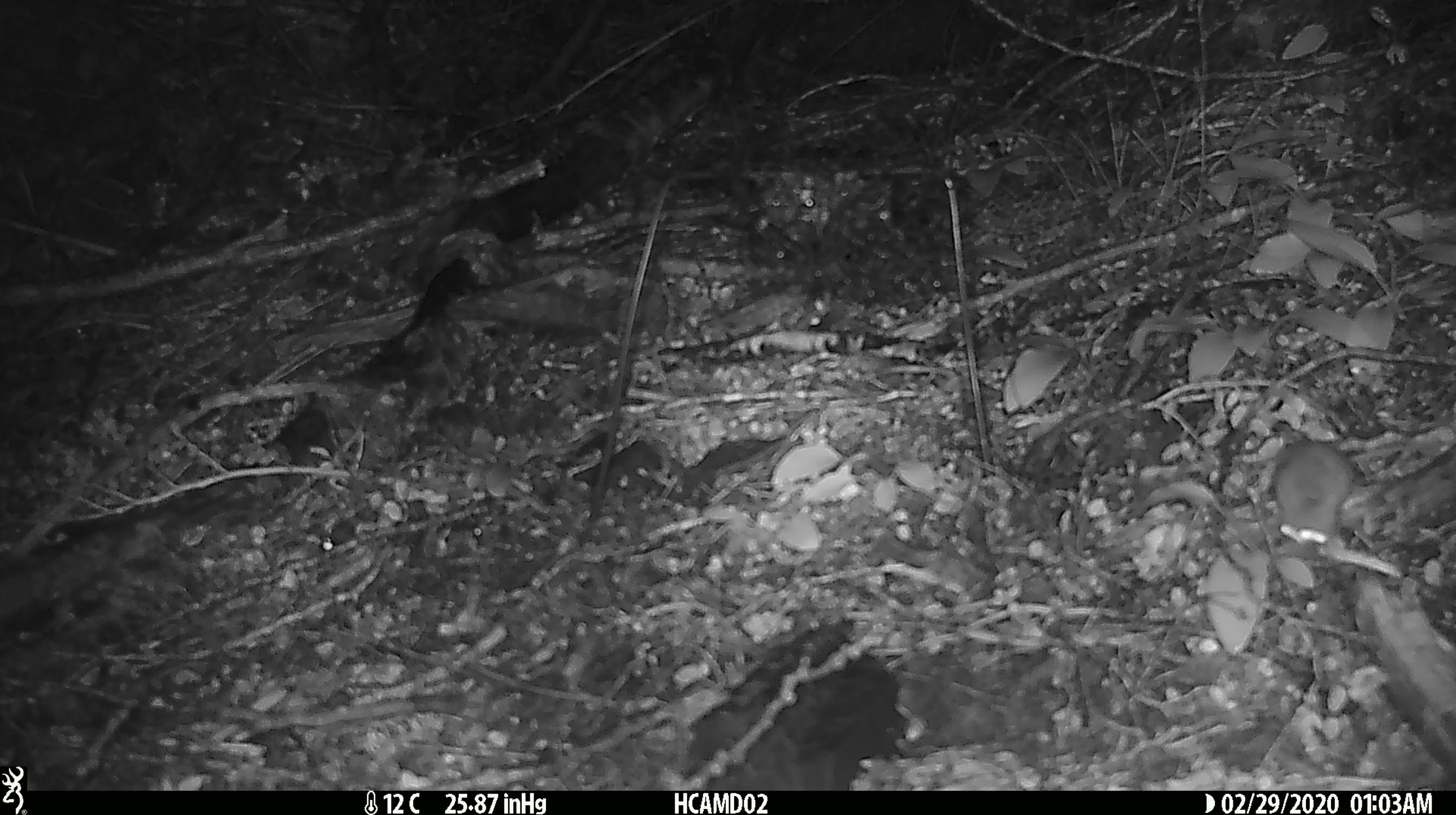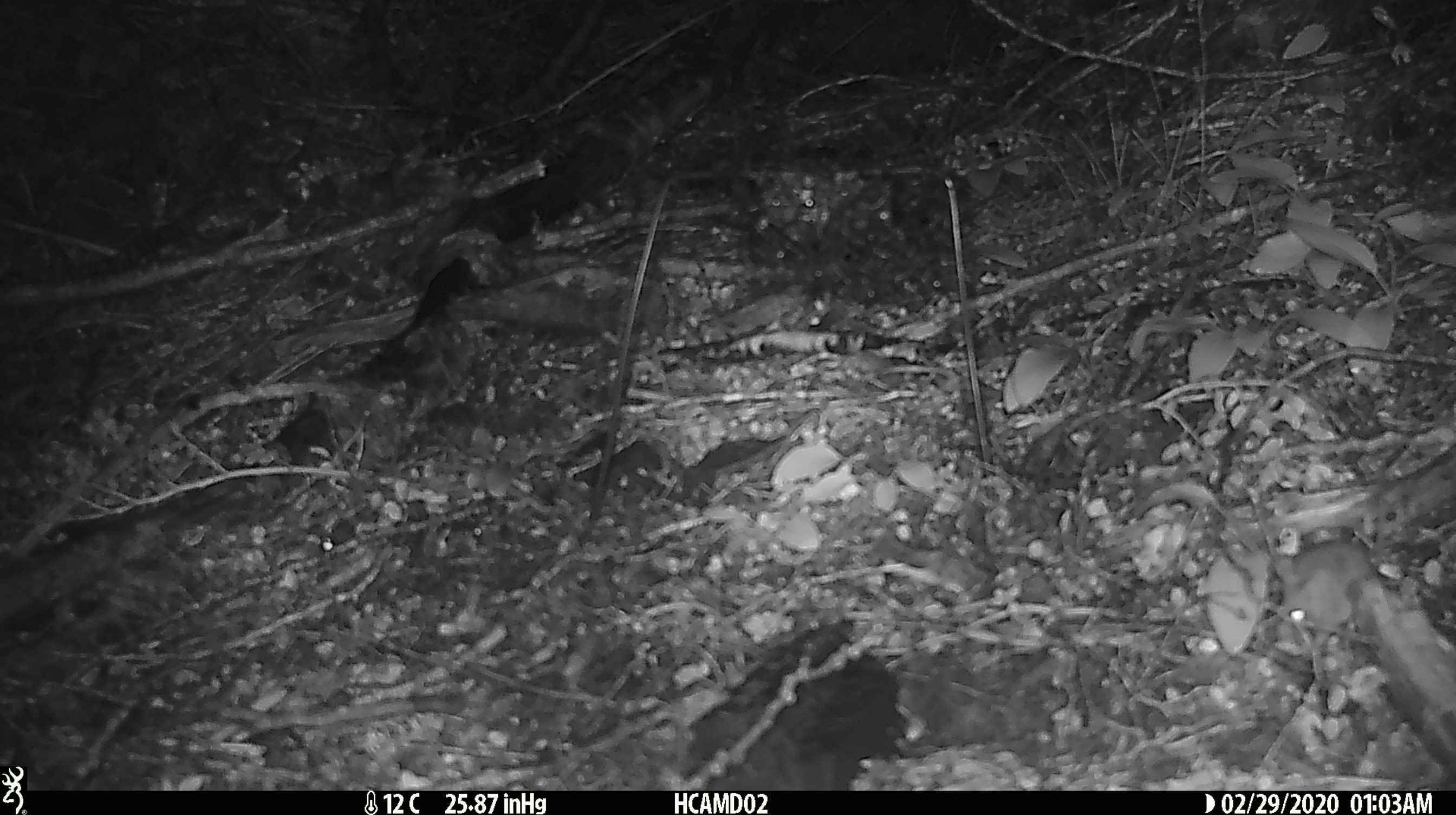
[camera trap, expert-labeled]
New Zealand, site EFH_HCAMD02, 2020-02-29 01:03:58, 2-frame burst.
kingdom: Animalia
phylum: Chordata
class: Mammalia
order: Rodentia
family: Muridae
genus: Mus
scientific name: Mus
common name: mouse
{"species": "mouse (Mus)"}